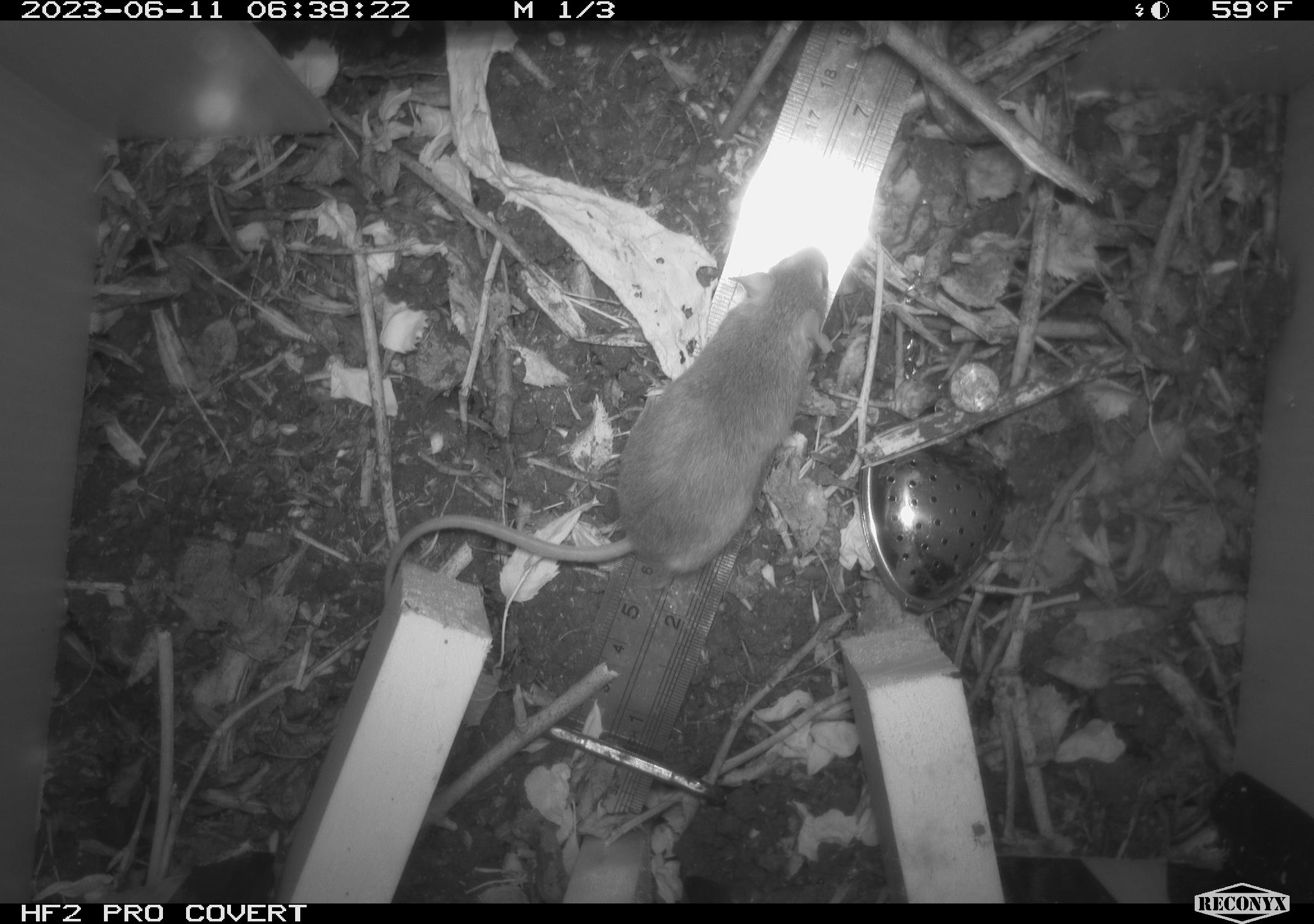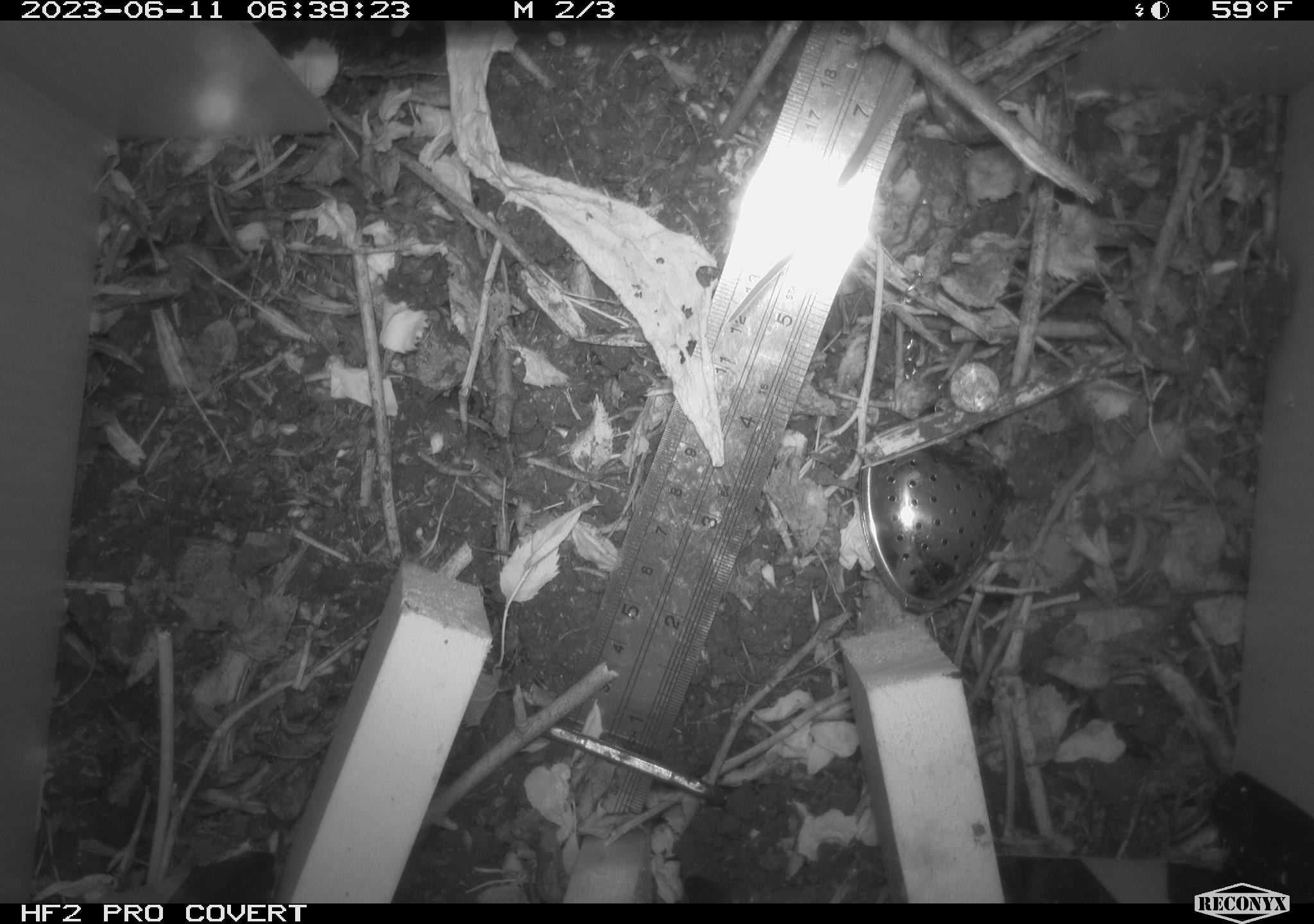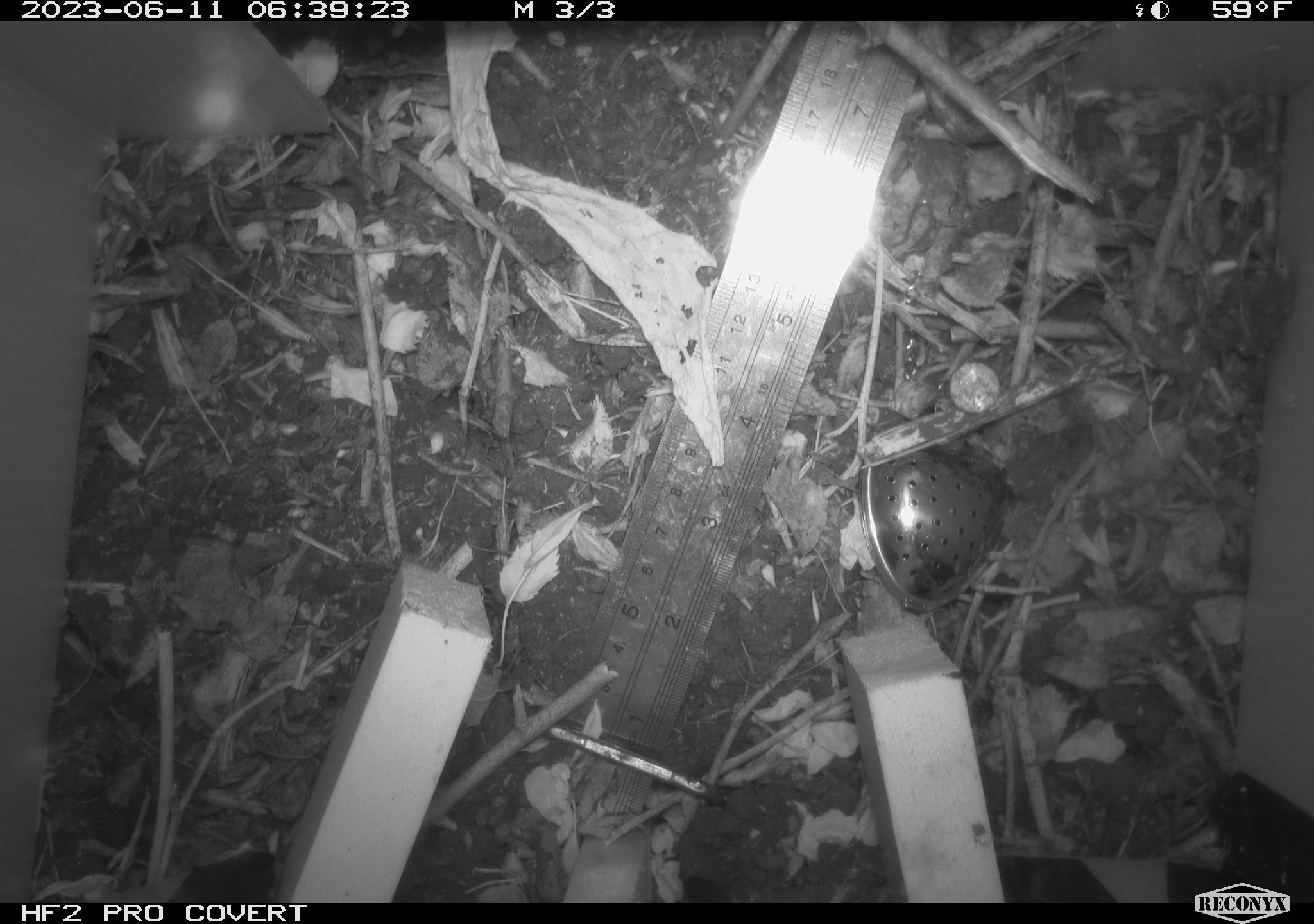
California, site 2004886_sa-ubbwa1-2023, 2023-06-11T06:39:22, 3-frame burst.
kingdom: Animalia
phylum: Chordata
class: Mammalia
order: Rodentia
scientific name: Rodentia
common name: rodent